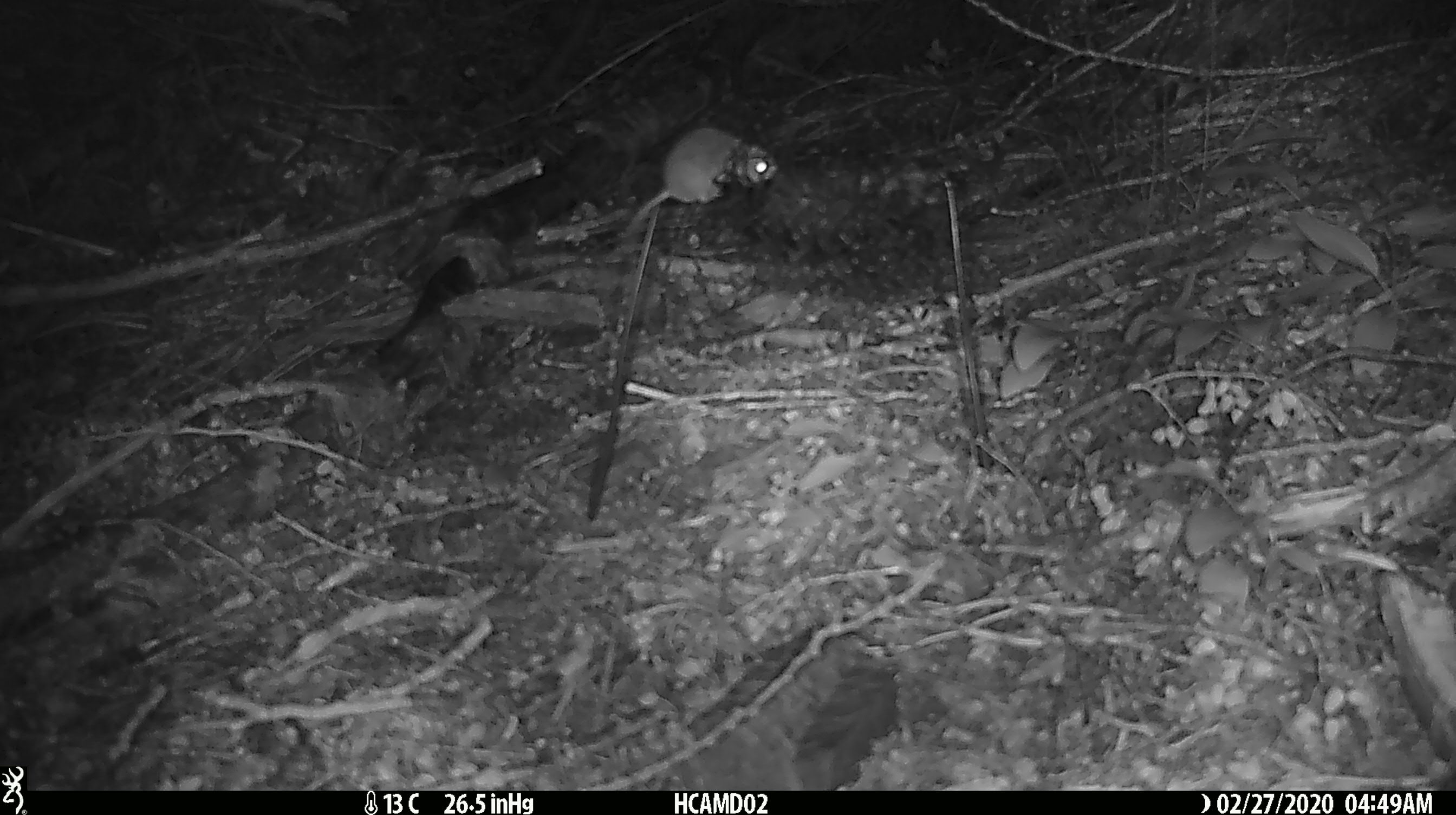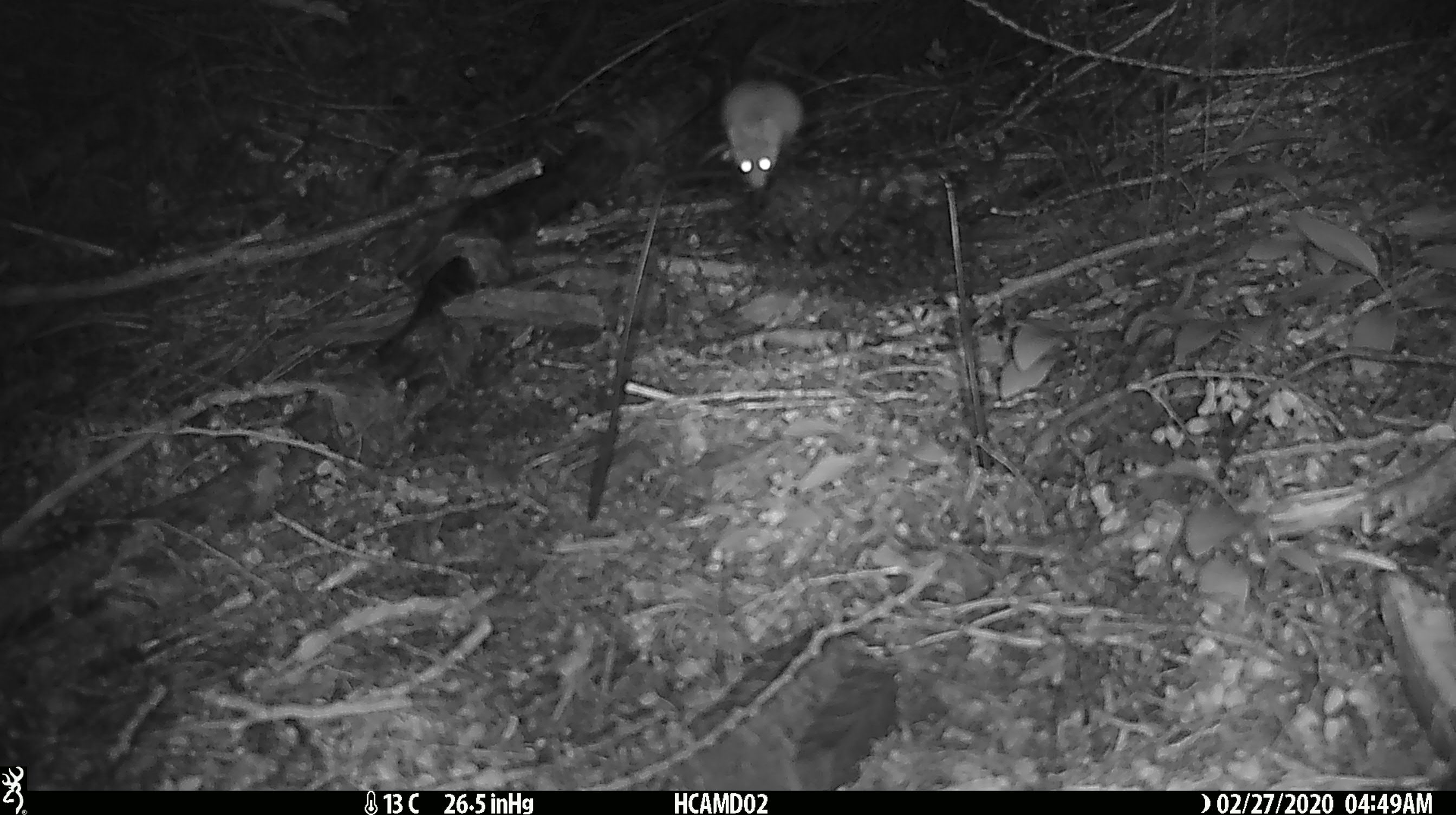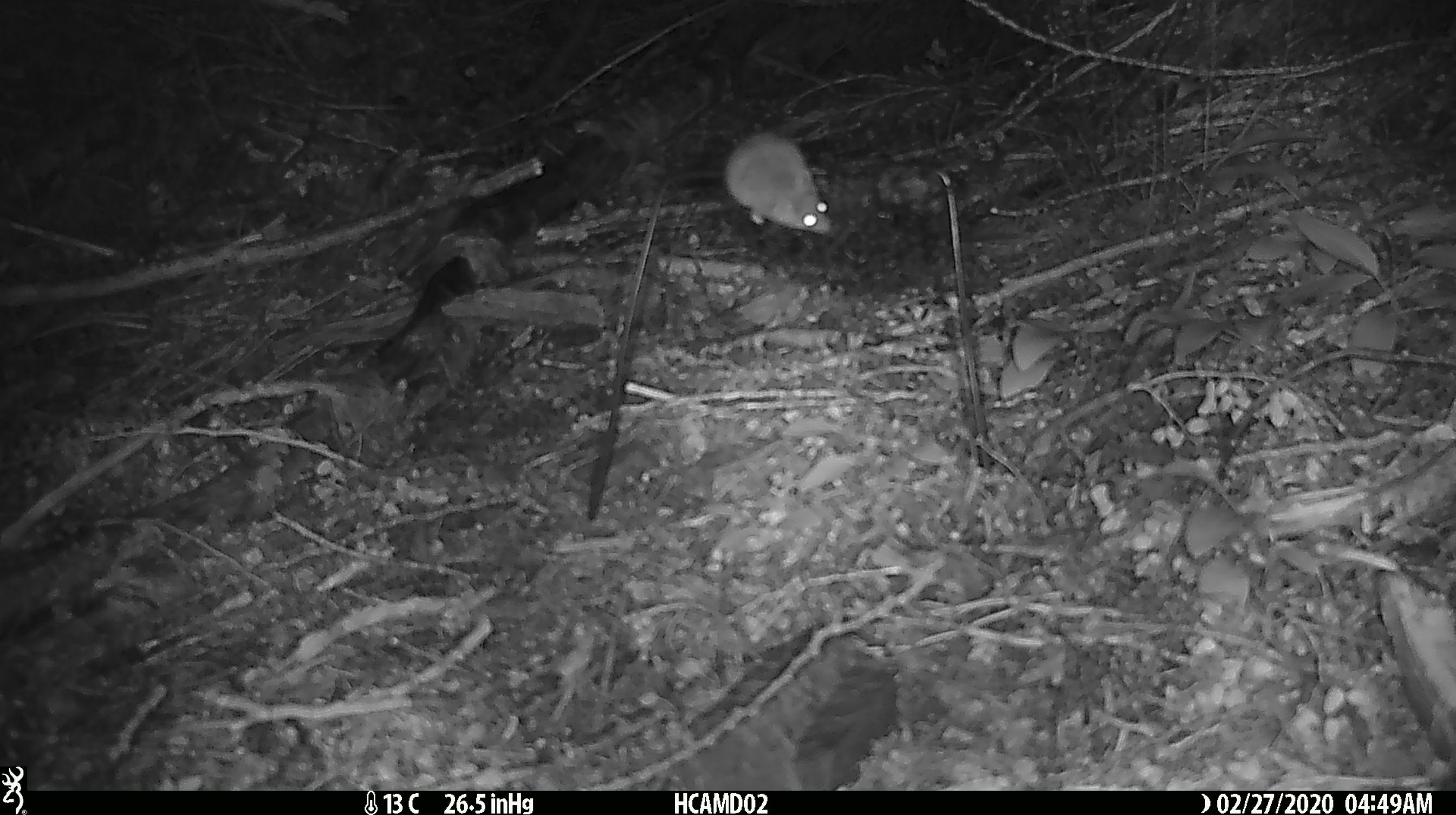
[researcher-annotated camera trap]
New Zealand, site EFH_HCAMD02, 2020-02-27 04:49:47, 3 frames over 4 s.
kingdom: Animalia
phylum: Chordata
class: Mammalia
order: Rodentia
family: Muridae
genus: Mus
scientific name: Mus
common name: mouse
Mouse (Mus).